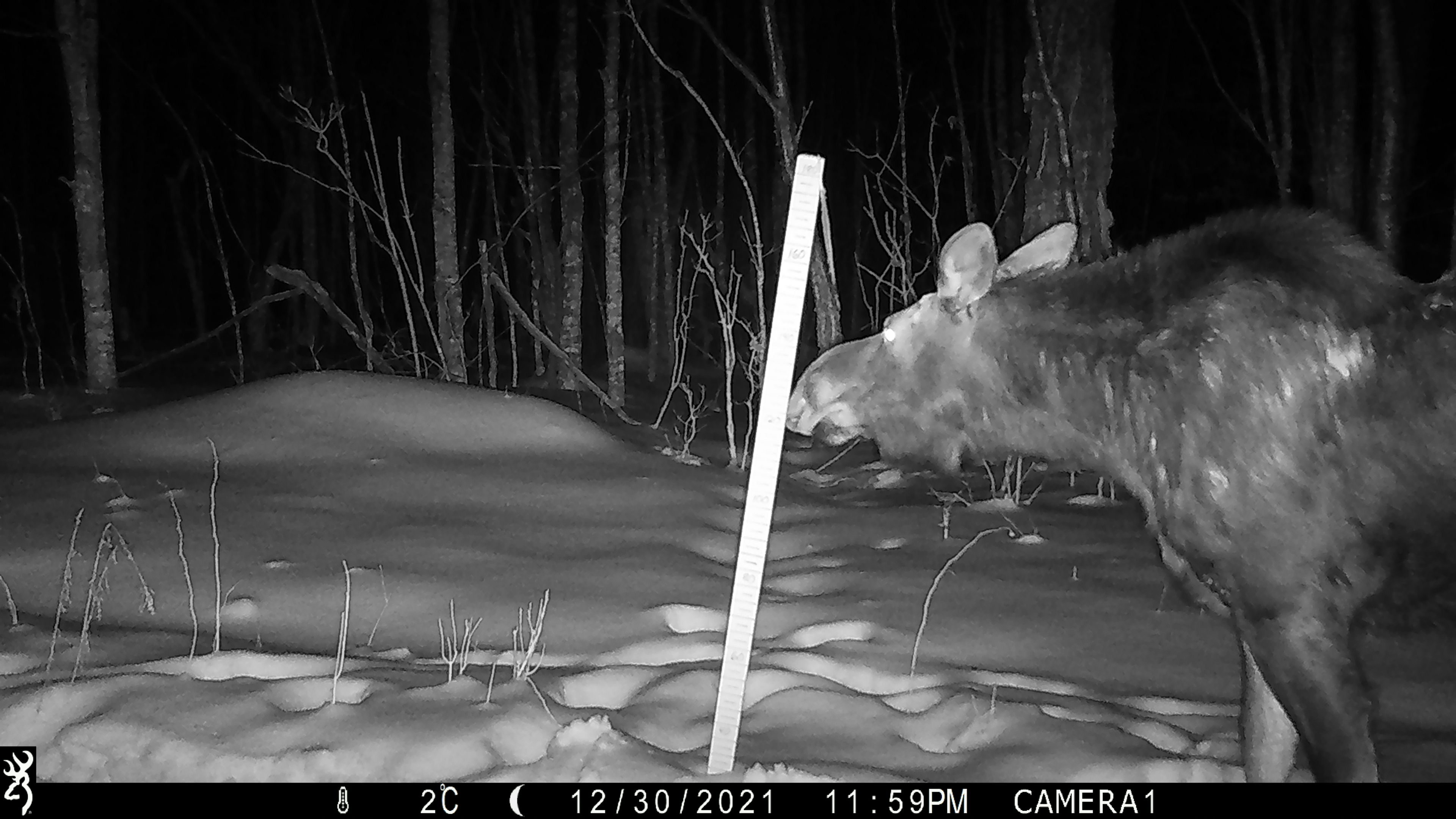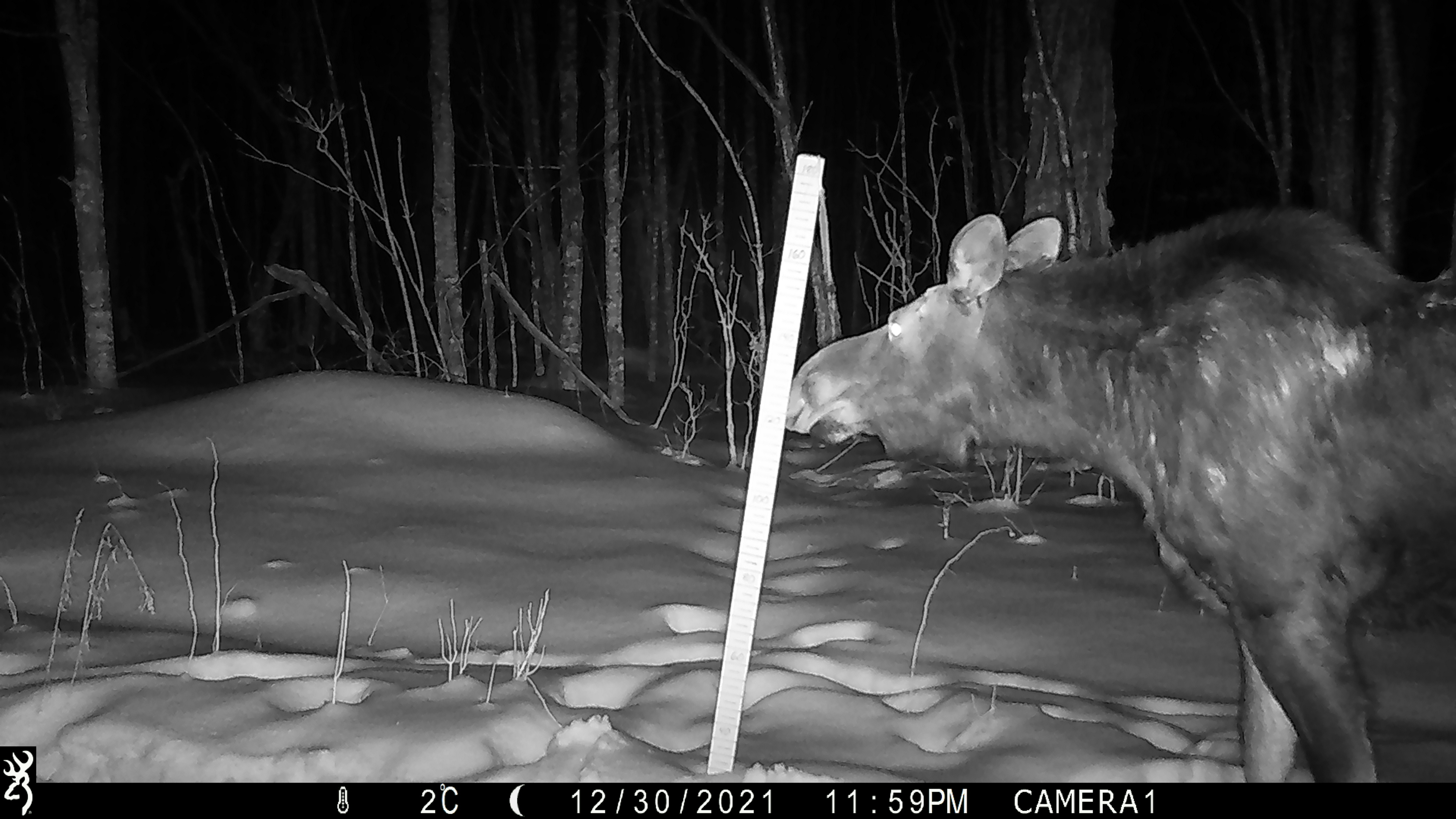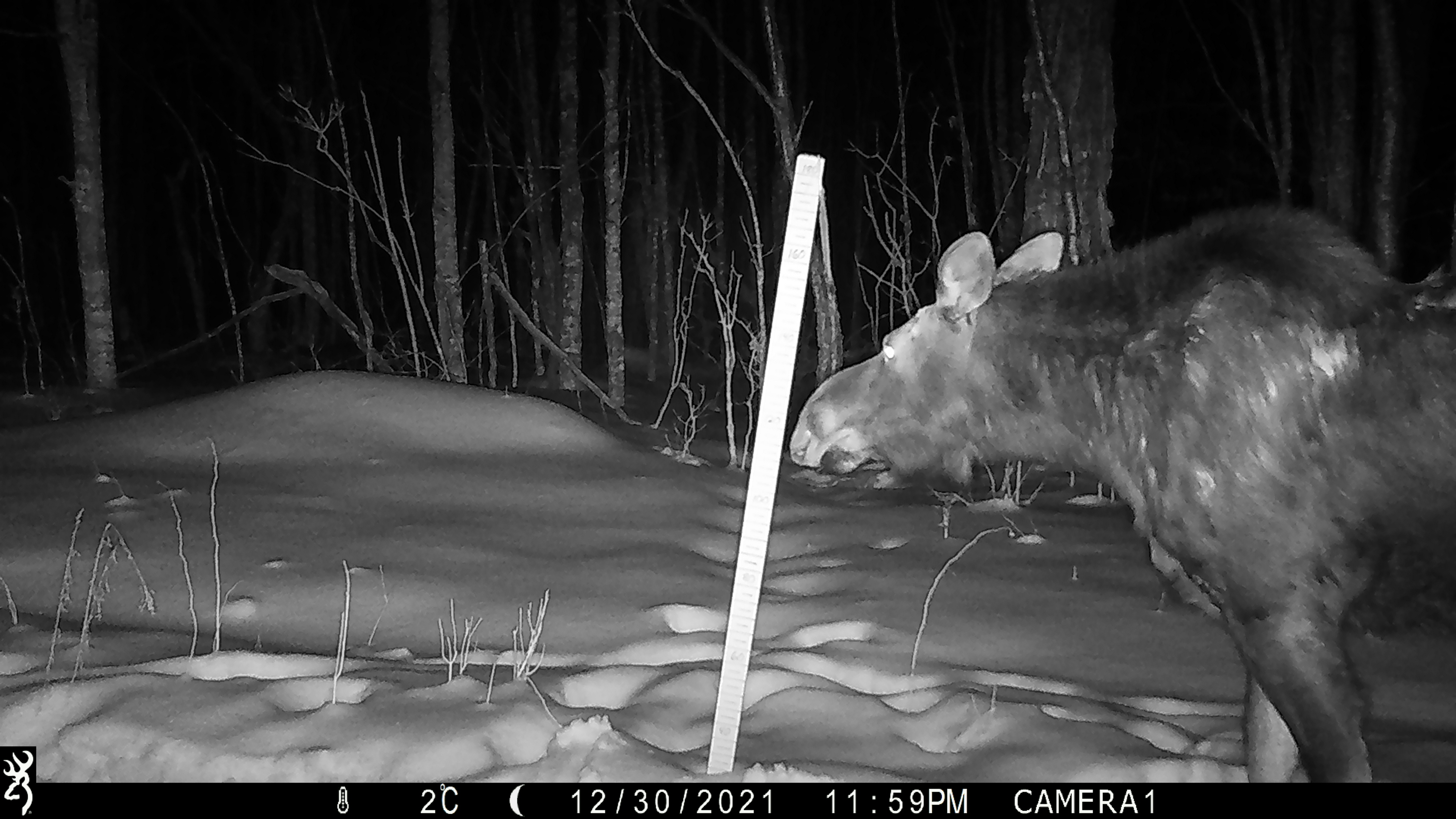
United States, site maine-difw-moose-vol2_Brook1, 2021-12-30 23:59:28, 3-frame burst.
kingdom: Animalia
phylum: Chordata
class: Mammalia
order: Artiodactyla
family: Cervidae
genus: Alces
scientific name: Alces alces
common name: moose